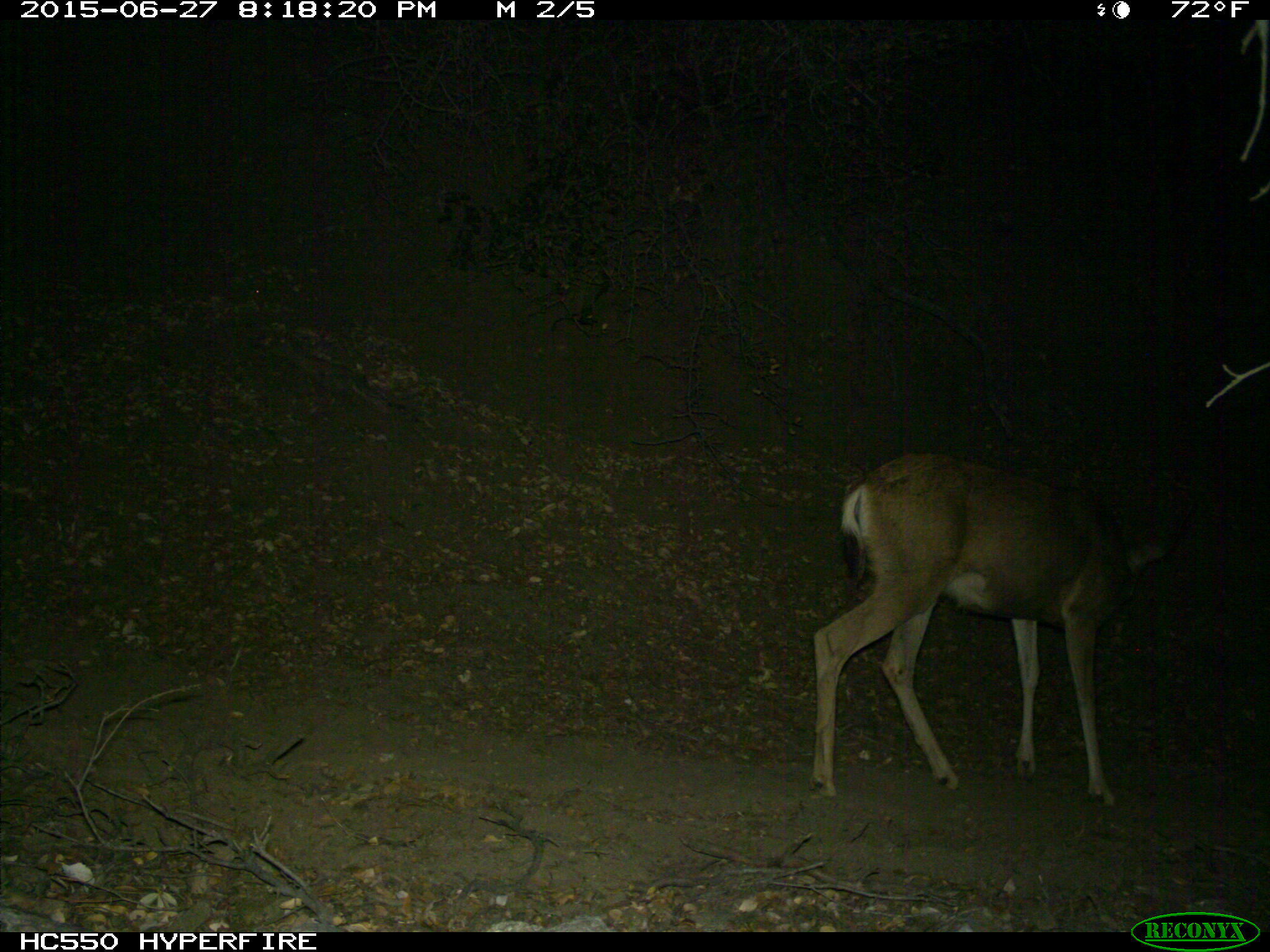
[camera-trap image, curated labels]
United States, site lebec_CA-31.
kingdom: Animalia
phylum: Chordata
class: Mammalia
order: Artiodactyla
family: Cervidae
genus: Odocoileus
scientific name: Odocoileus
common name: deer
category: unidentified deer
Unidentified deer (deer) (Odocoileus).